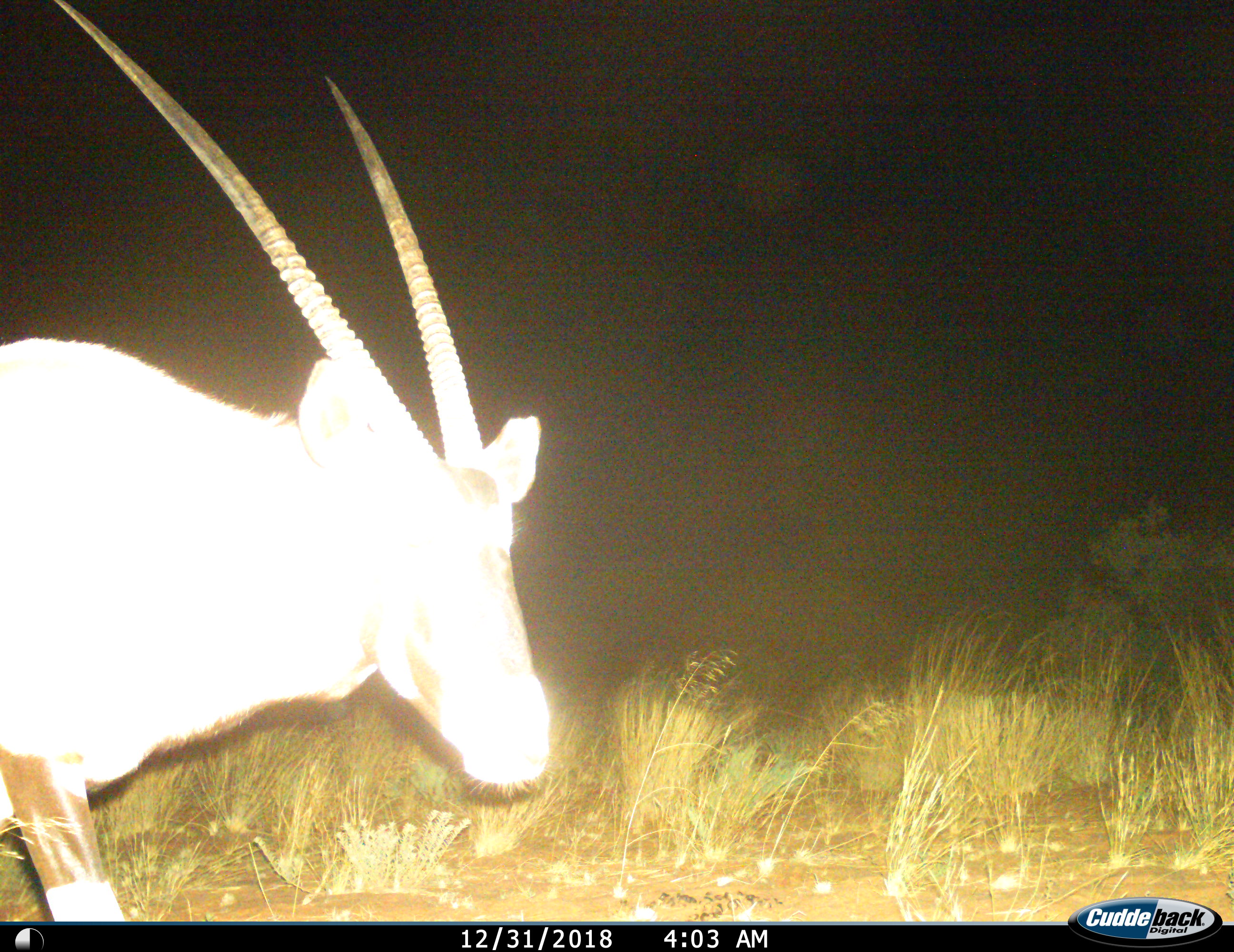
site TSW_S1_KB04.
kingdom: Animalia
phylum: Chordata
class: Mammalia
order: Artiodactyla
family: Bovidae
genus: Oryx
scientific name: Oryx gazella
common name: gemsbok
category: oryx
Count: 1.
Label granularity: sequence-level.